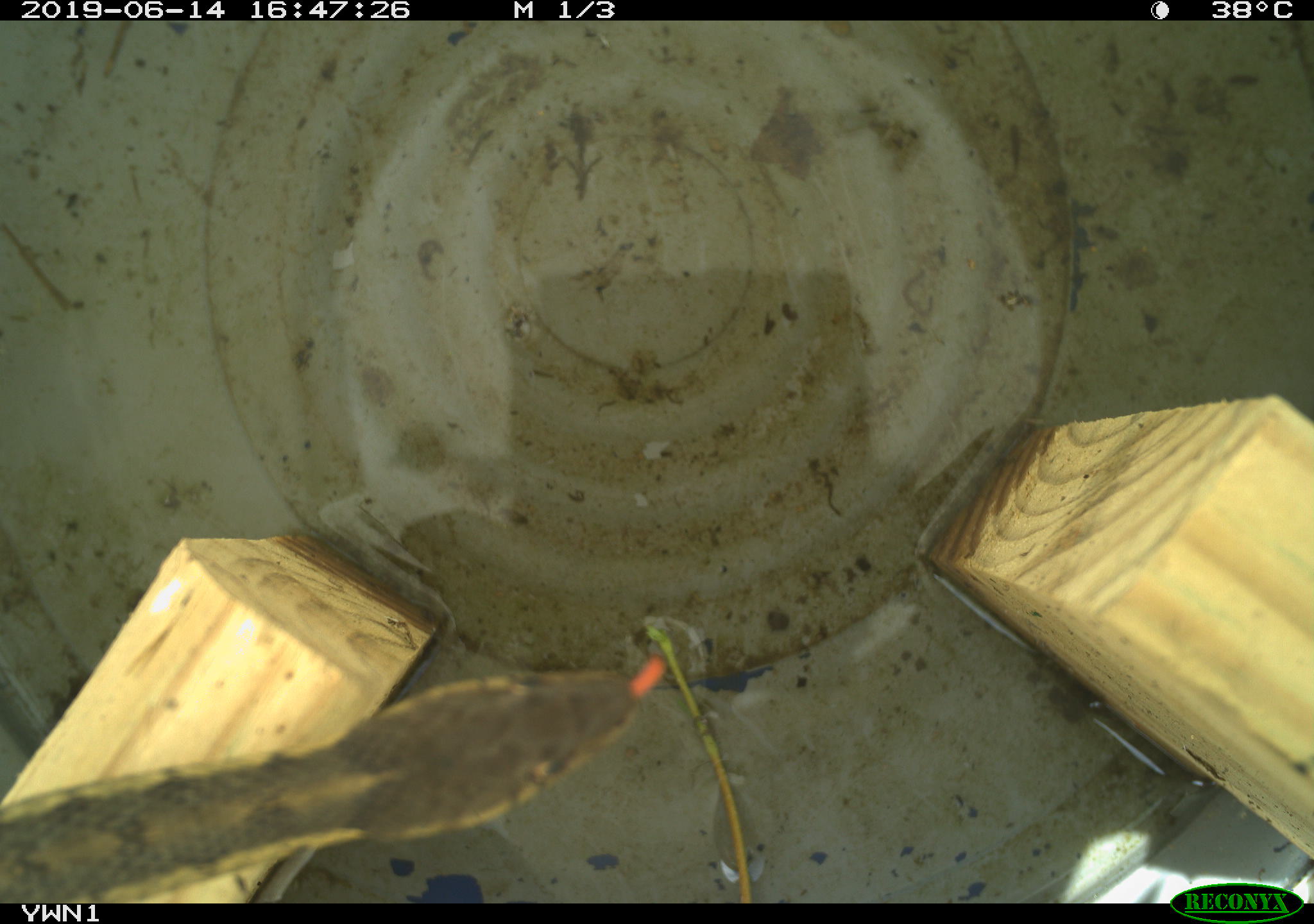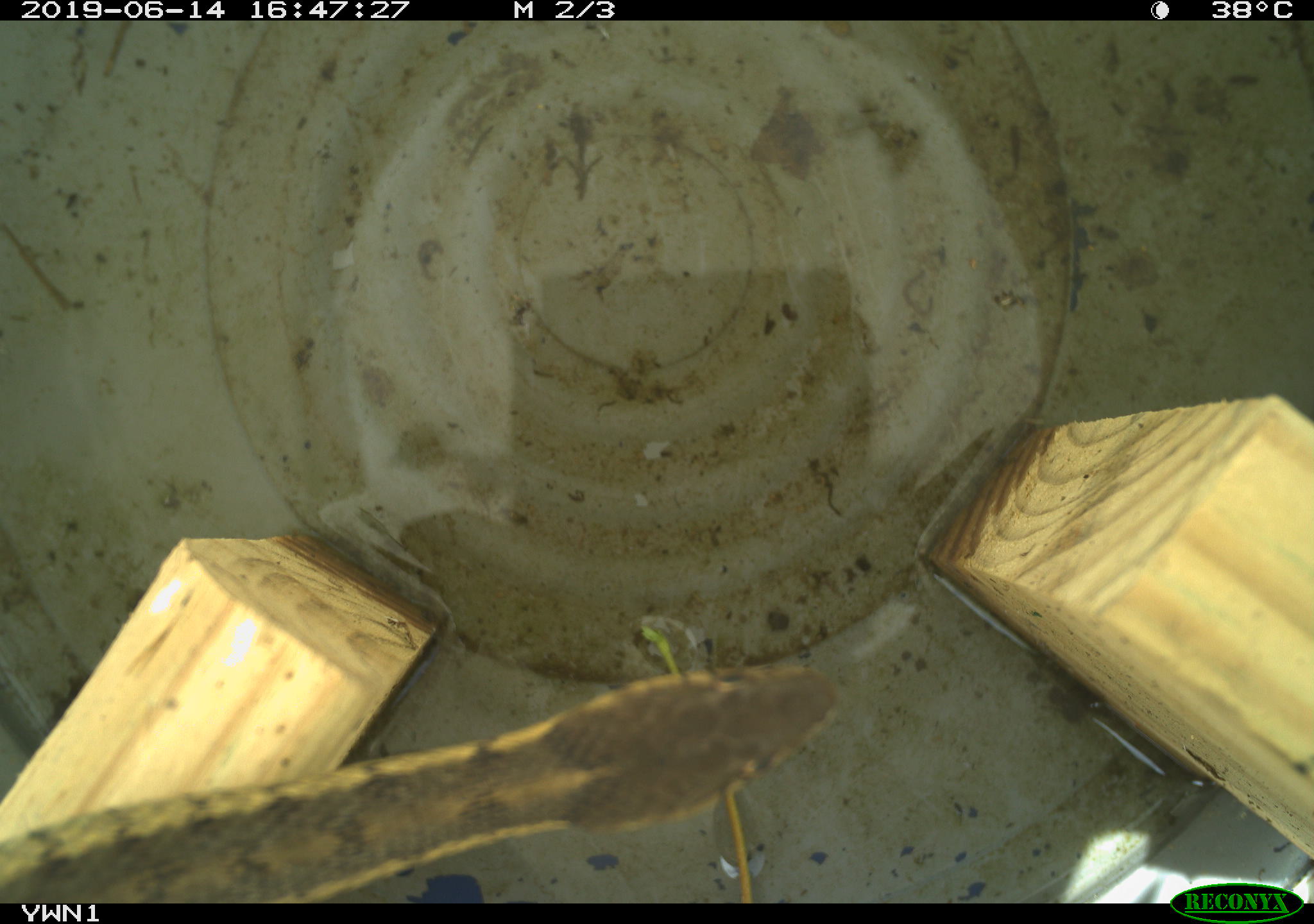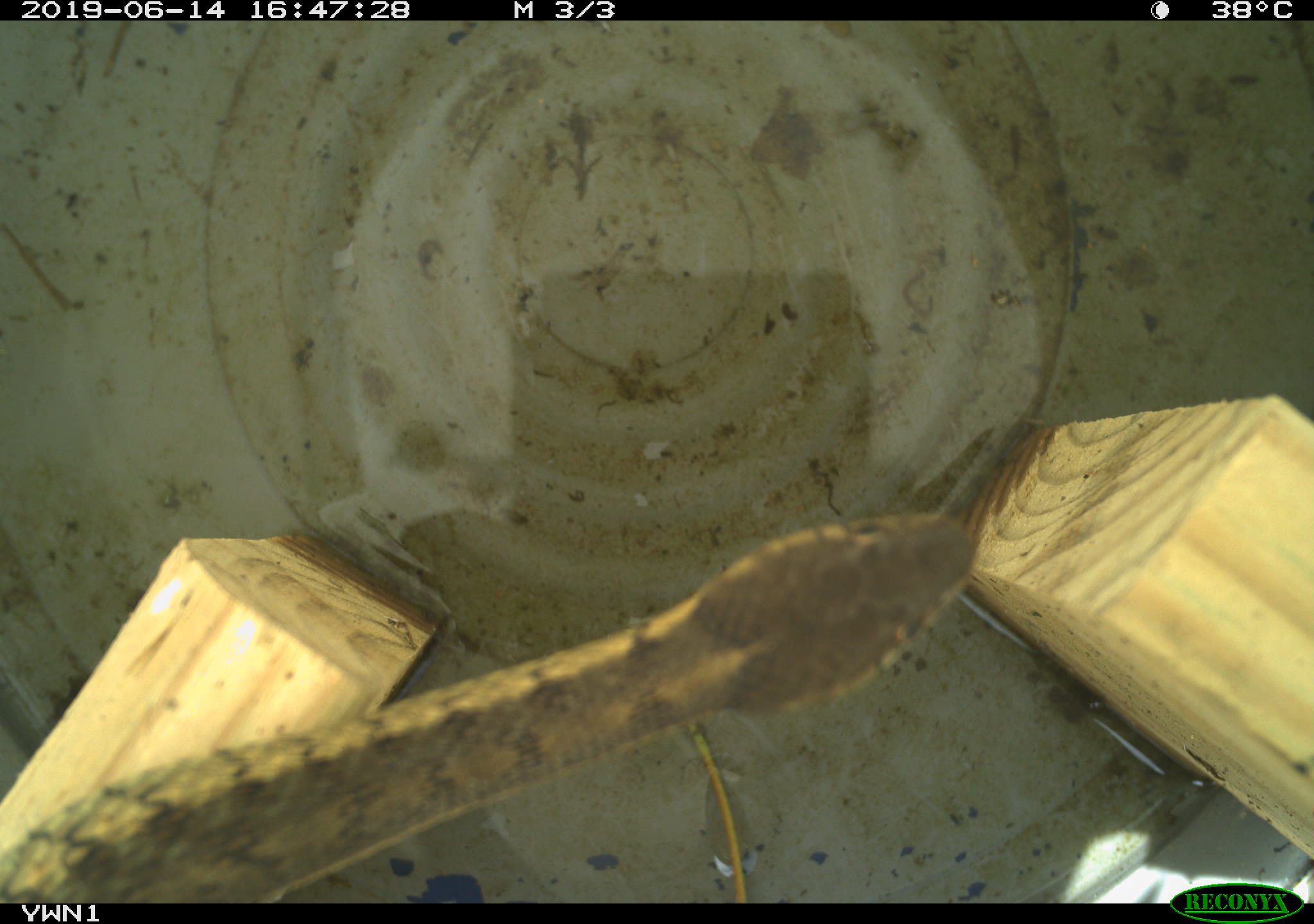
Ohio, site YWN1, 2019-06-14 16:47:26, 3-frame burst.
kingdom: Animalia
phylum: Chordata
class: Reptilia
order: Squamata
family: Colubridae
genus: Thamnophis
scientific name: Thamnophis sirtalis sirtalis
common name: eastern gartersnake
Eastern gartersnake (Thamnophis sirtalis sirtalis).